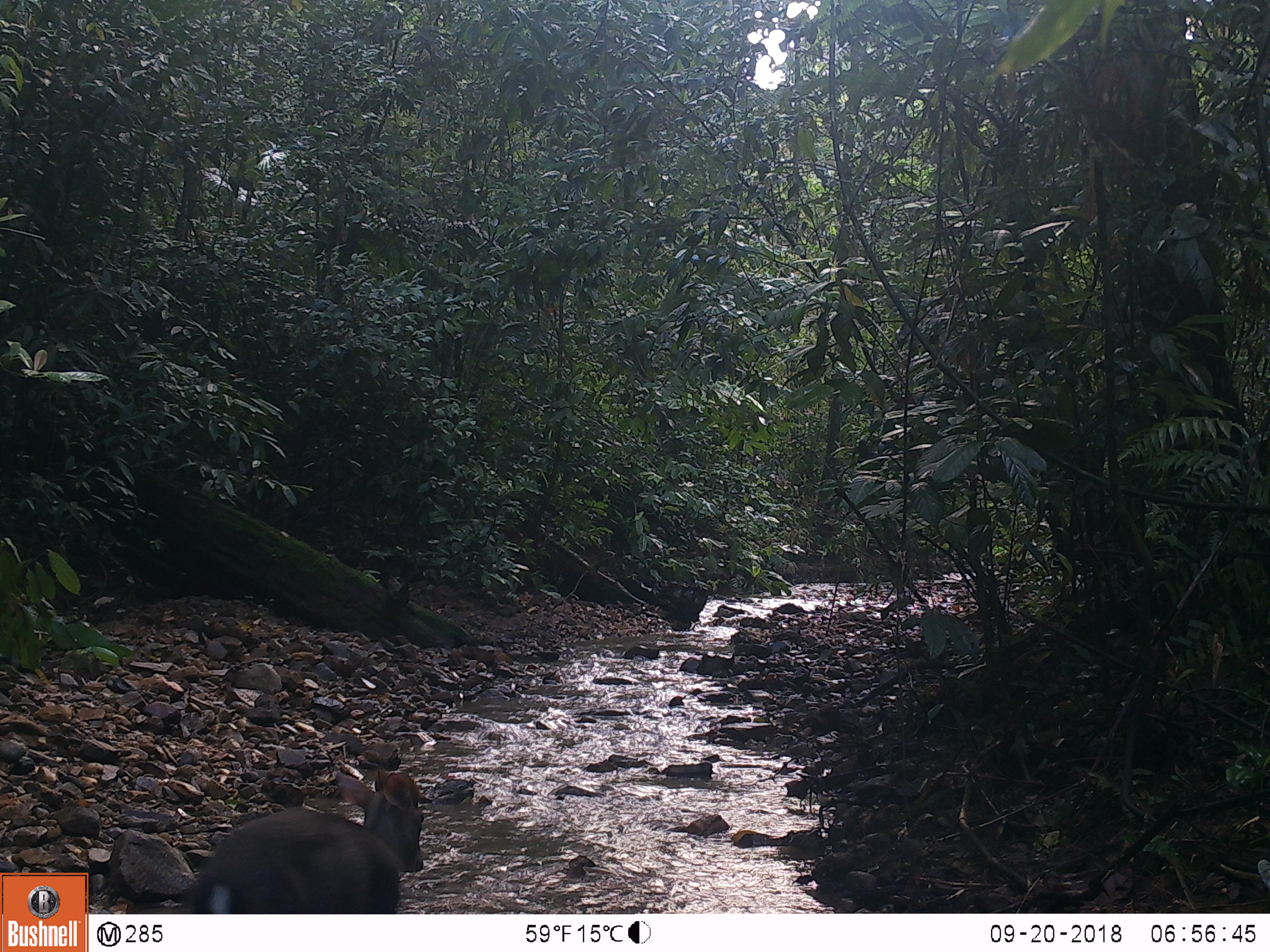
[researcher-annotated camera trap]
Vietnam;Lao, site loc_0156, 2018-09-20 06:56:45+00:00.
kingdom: Animalia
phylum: Chordata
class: Mammalia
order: Artiodactyla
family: Cervidae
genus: Muntiacus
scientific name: Muntiacus rooseveltorum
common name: roosevelt's muntjac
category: roosevelts muntjac group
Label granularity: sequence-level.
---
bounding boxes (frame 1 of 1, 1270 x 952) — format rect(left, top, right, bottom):
roosevelts muntjac group: rect(125, 768, 423, 914)